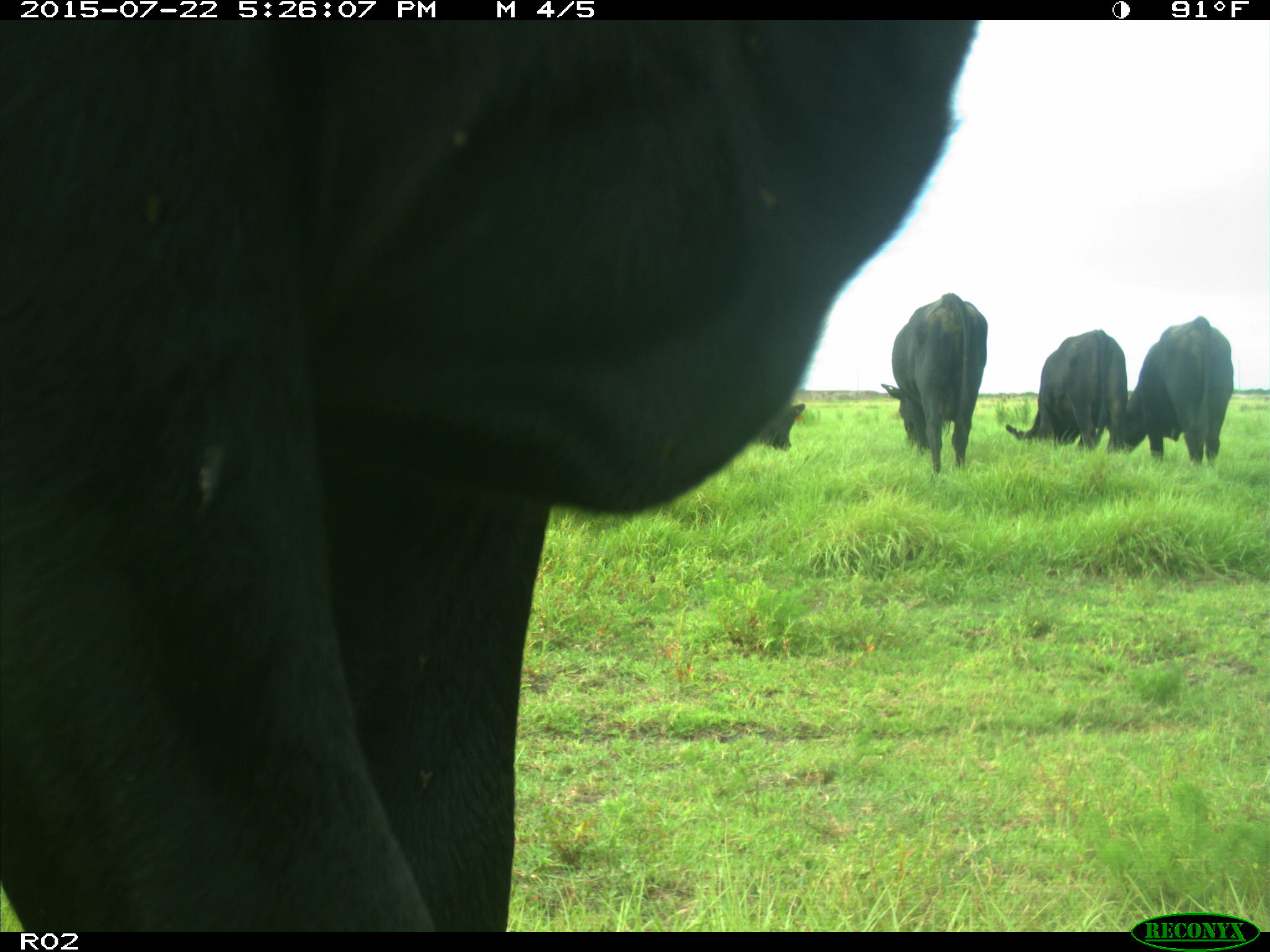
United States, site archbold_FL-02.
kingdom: Animalia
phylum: Chordata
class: Mammalia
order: Artiodactyla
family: Bovidae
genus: Bos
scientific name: Bos taurus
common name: domestic cow